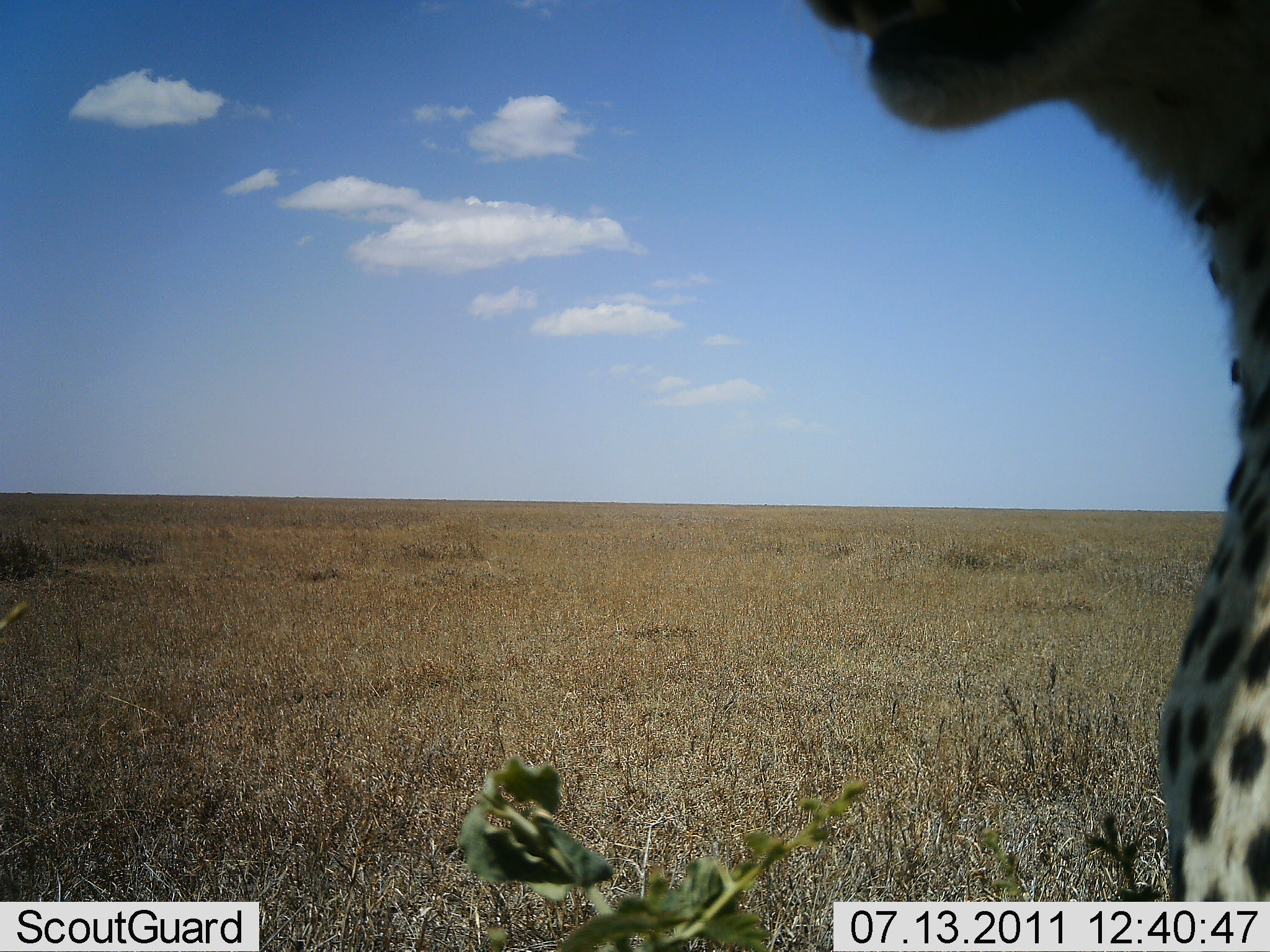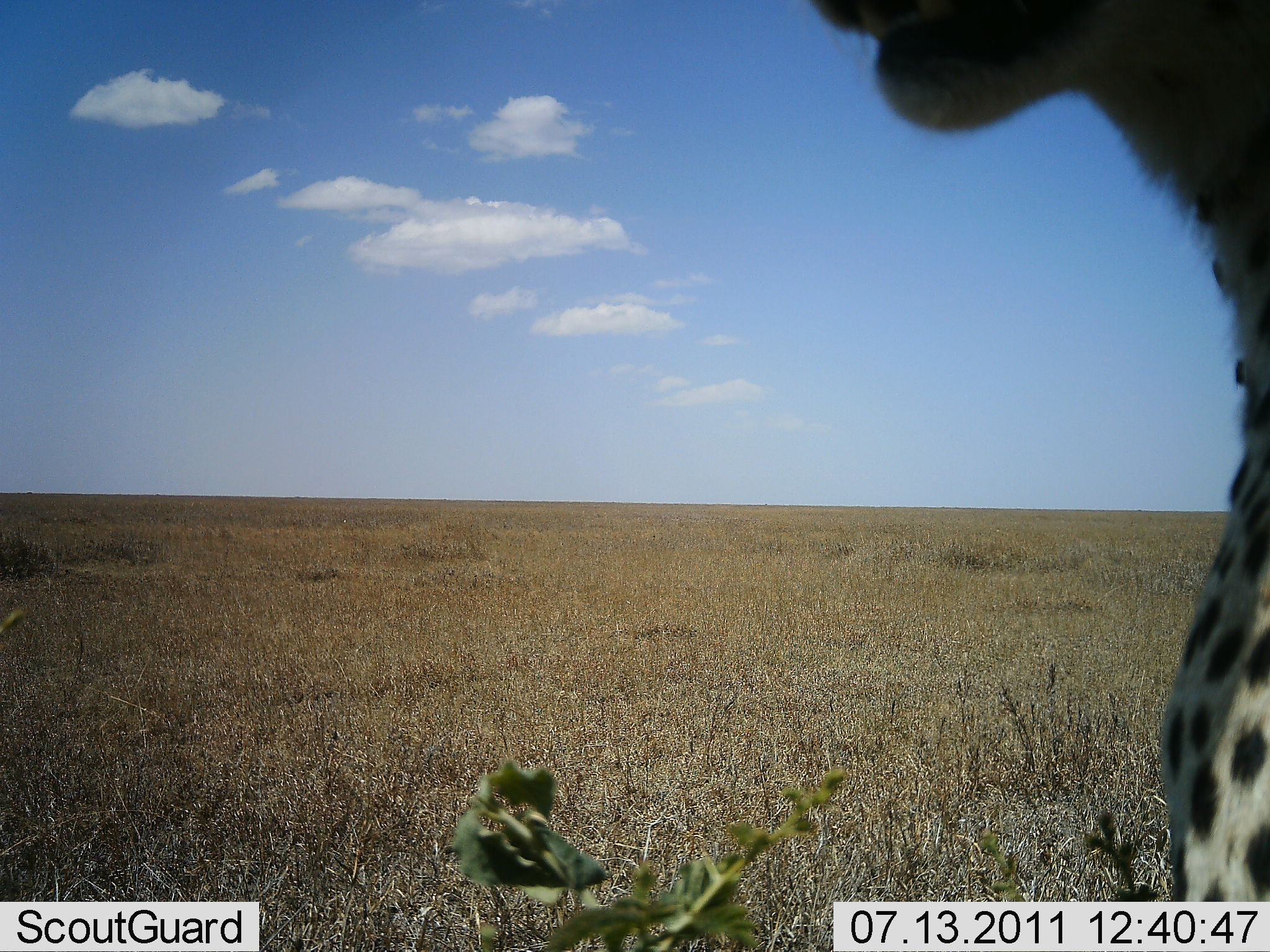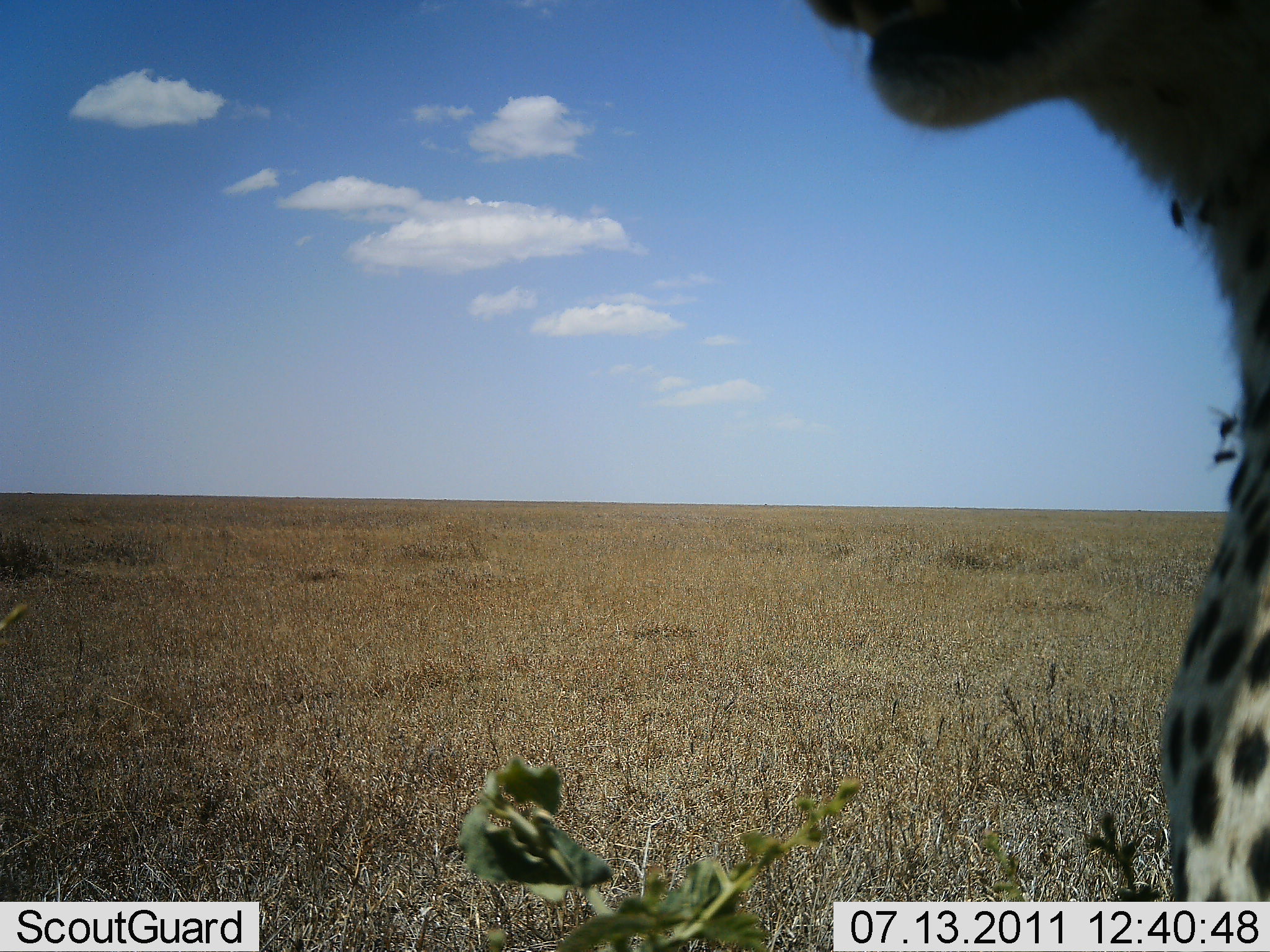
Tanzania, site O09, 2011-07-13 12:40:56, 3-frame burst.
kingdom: Animalia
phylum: Chordata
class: Mammalia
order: Carnivora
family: Felidae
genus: Acinonyx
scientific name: Acinonyx jubatus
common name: cheetah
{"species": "cheetah (Acinonyx jubatus)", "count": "1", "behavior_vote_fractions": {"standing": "20%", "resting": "73%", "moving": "7%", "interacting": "0%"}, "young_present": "0%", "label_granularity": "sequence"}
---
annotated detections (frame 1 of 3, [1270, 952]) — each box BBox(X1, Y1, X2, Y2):
animal: BBox(801, 0, 1270, 902)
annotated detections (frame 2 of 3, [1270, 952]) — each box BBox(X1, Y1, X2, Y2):
animal: BBox(798, 0, 1270, 902)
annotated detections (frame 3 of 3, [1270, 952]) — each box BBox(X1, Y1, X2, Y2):
animal: BBox(798, 0, 1270, 899)